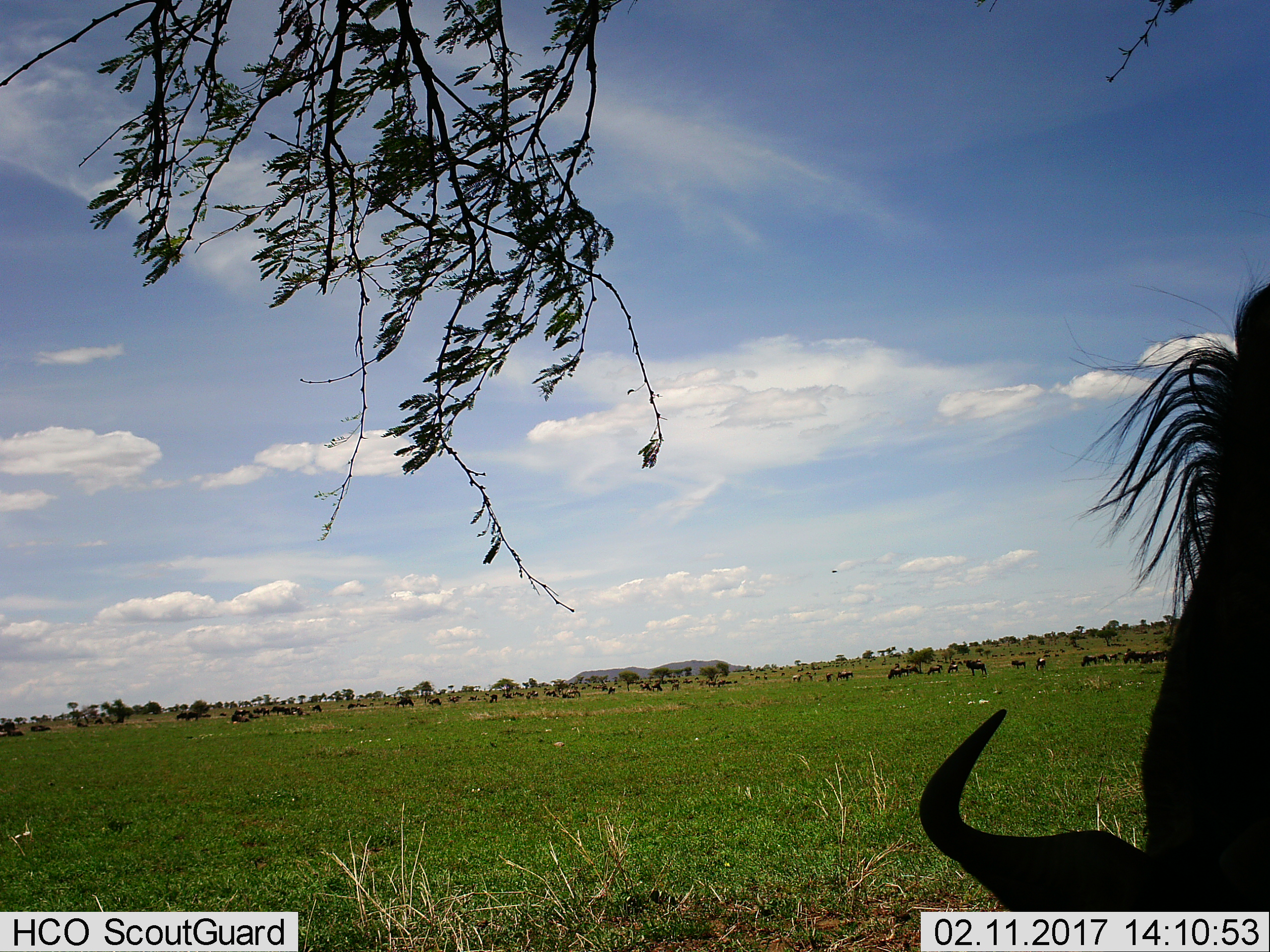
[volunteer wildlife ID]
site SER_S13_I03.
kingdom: Animalia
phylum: Chordata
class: Mammalia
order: Artiodactyla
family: Bovidae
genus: Connochaetes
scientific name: Connochaetes taurinus taurinus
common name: blue wildebeest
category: wildebeestblue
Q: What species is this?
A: Wildebeestblue (blue wildebeest) (Connochaetes taurinus taurinus).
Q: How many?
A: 11-50.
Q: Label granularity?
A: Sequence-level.